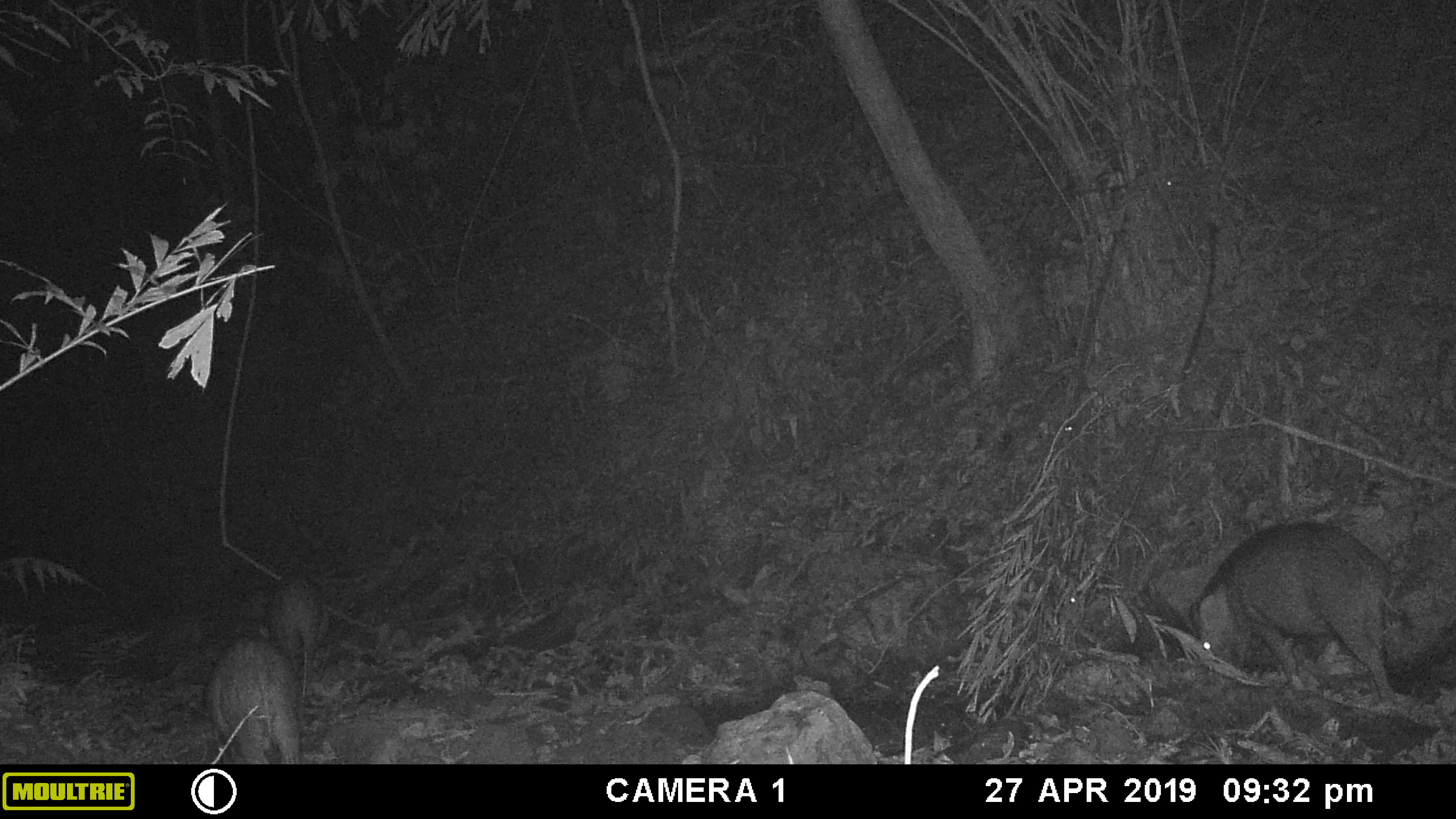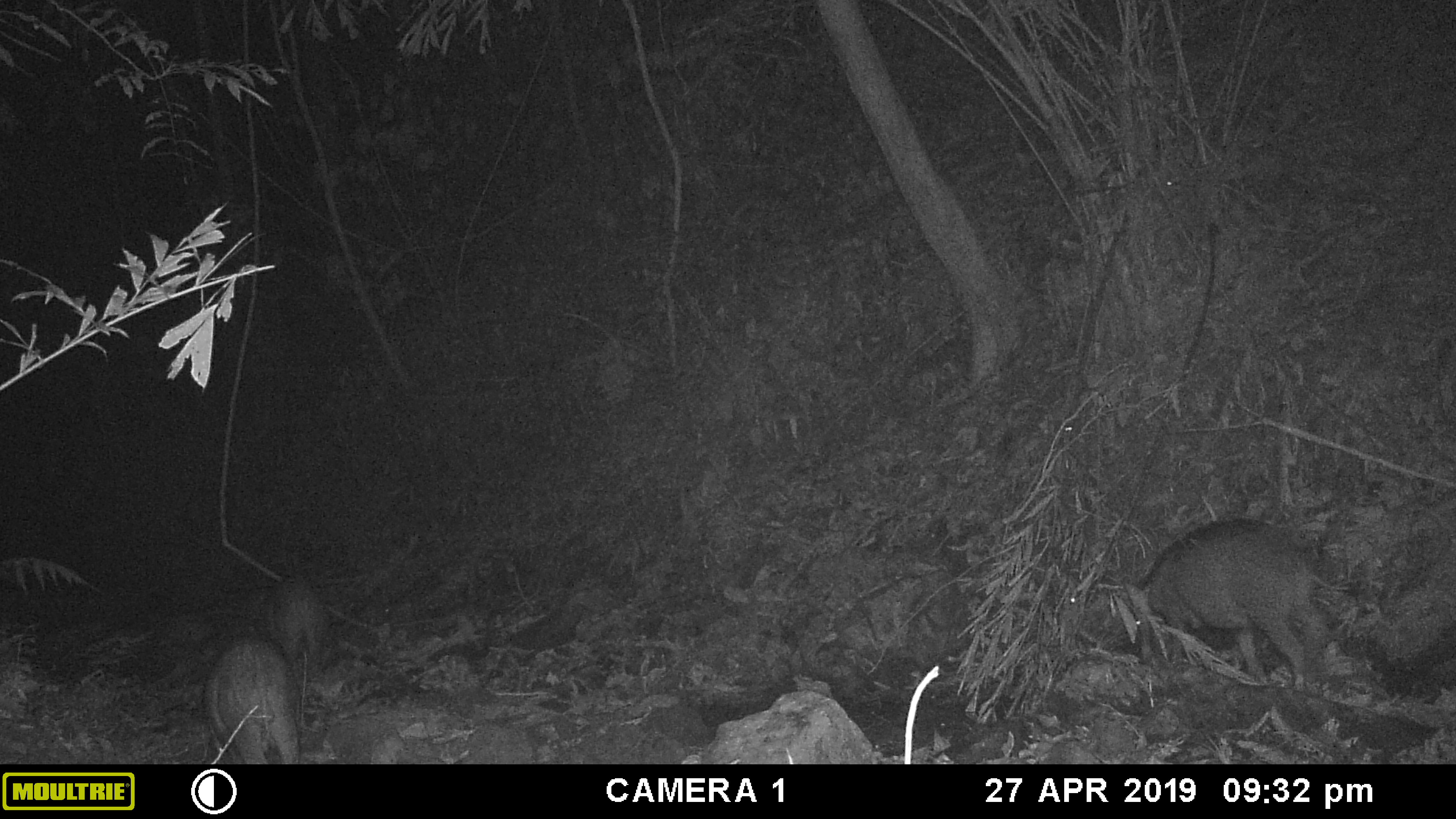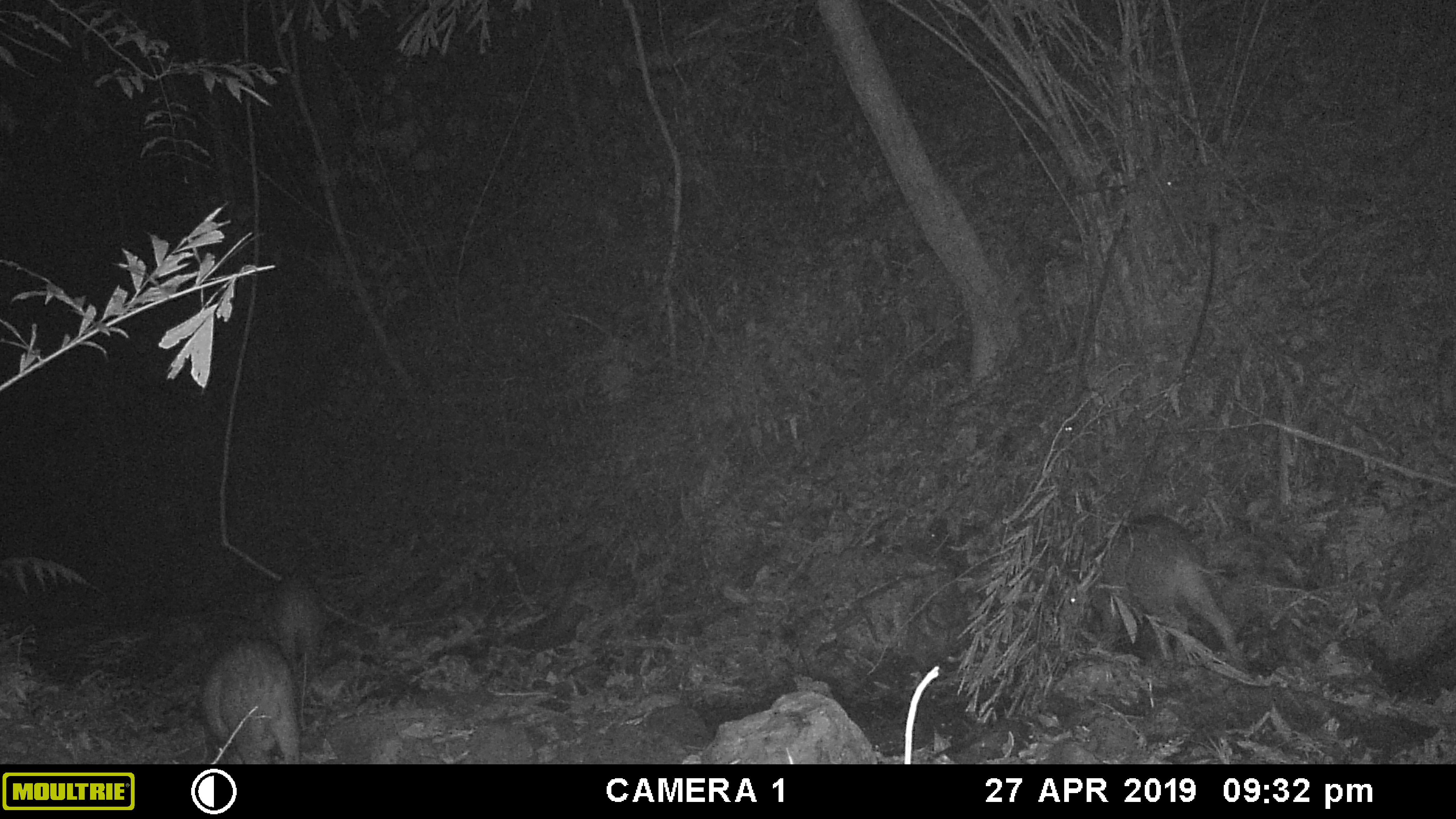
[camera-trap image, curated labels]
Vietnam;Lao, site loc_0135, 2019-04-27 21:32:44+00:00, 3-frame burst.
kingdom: Animalia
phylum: Chordata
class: Mammalia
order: Artiodactyla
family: Suidae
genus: Sus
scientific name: Sus scrofa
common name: eurasian wild pig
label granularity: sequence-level